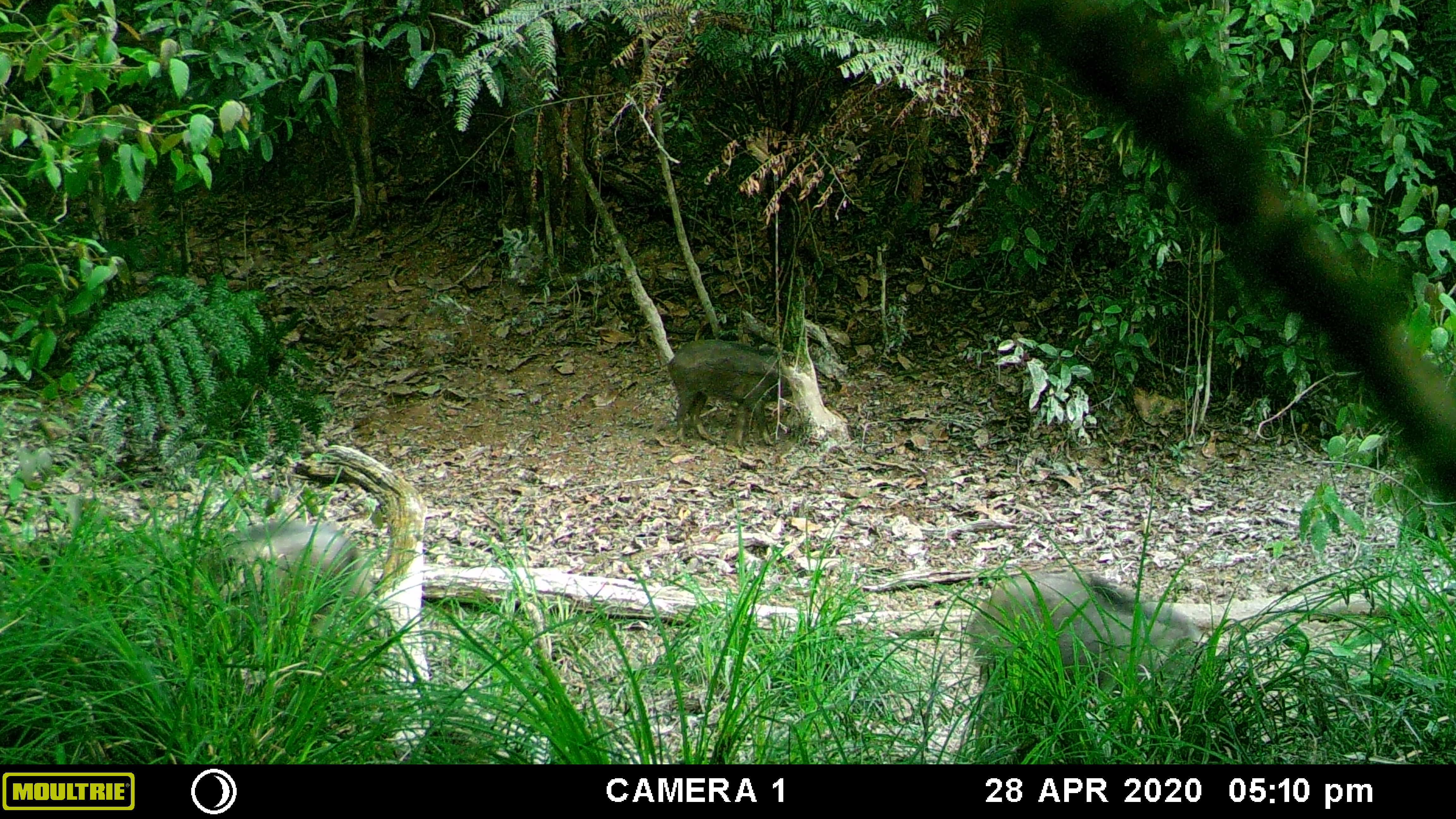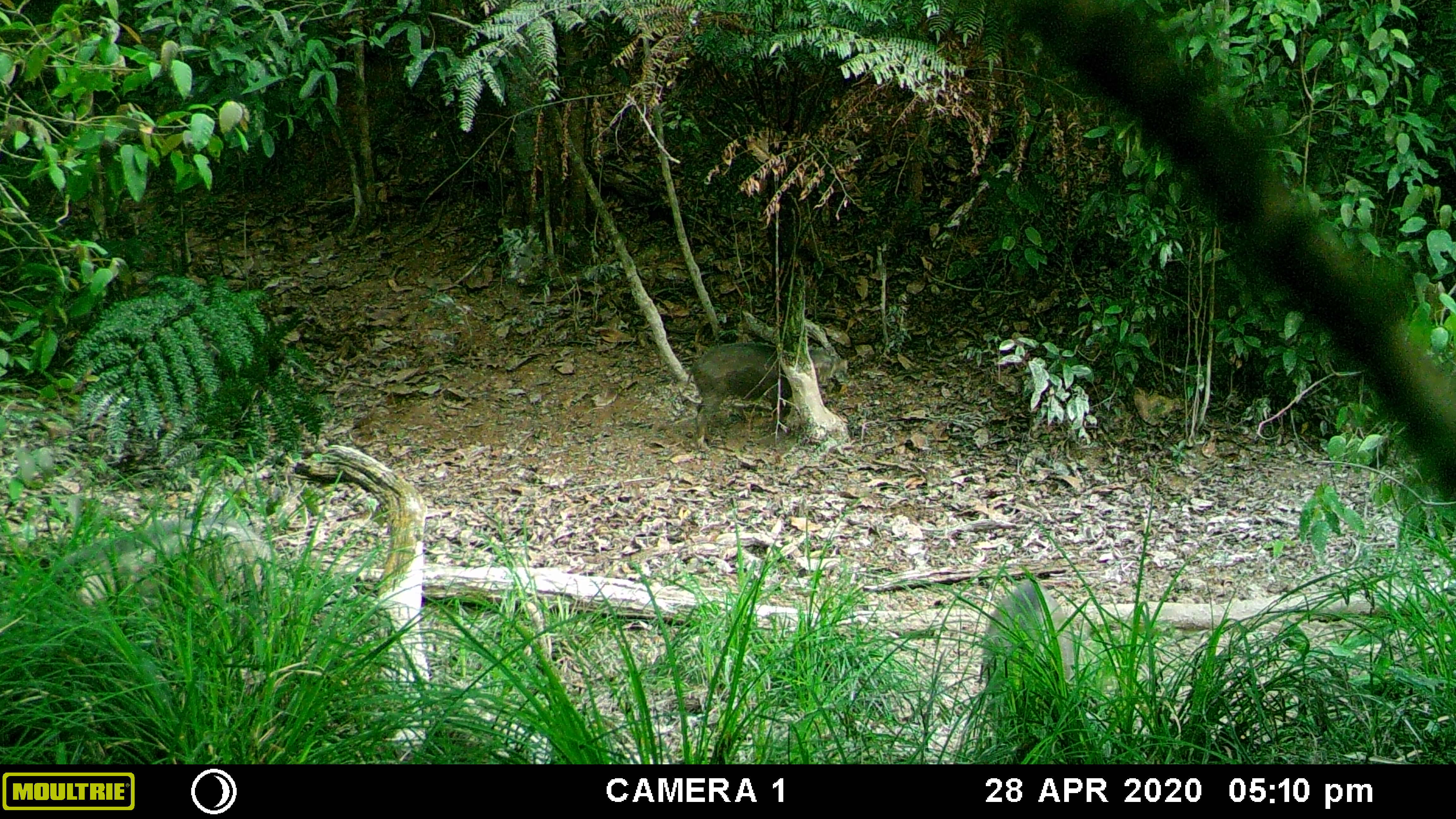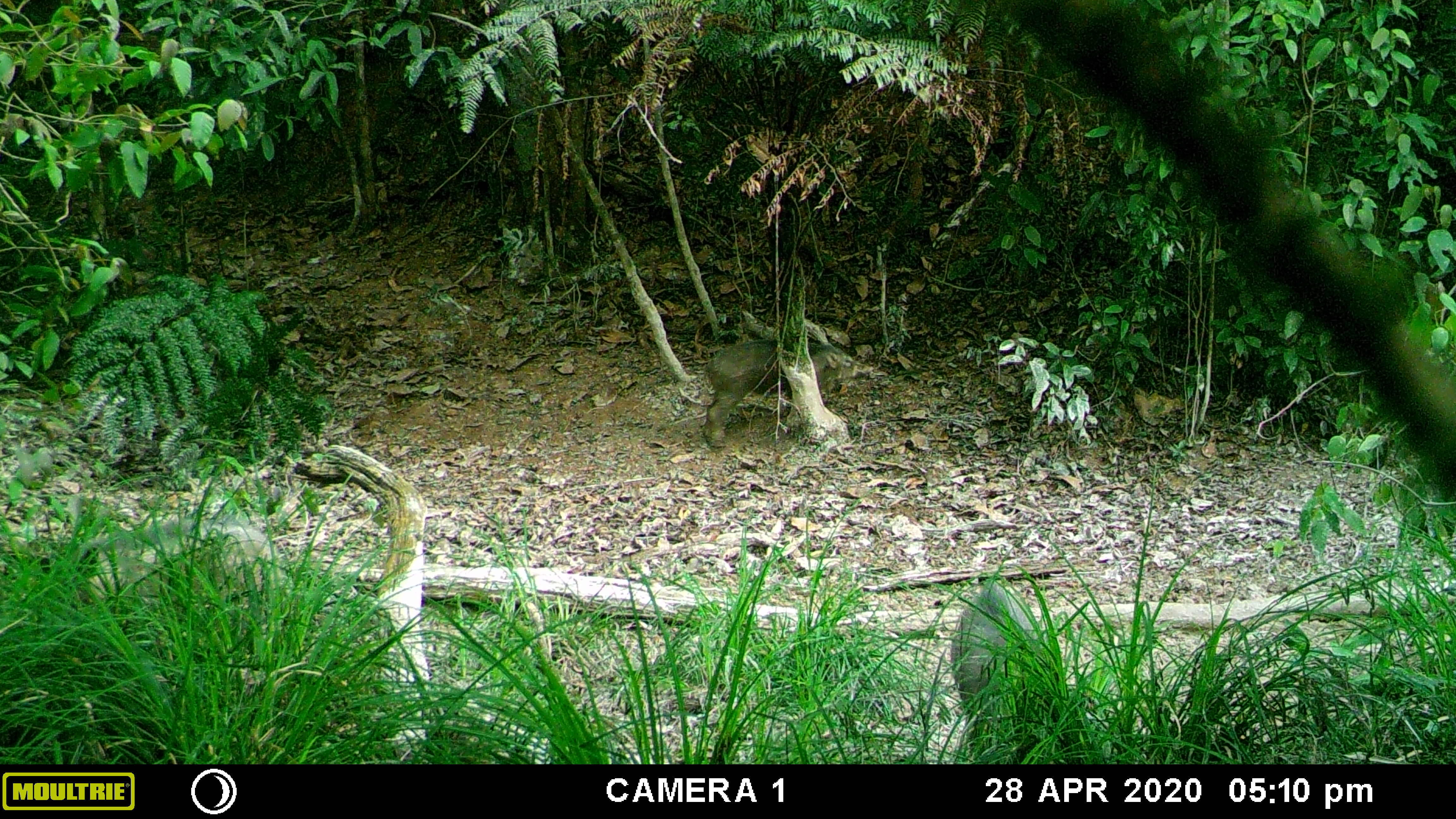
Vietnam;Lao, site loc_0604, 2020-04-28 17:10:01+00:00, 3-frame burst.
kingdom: Animalia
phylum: Chordata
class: Mammalia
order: Artiodactyla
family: Suidae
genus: Sus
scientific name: Sus scrofa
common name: eurasian wild pig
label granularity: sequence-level